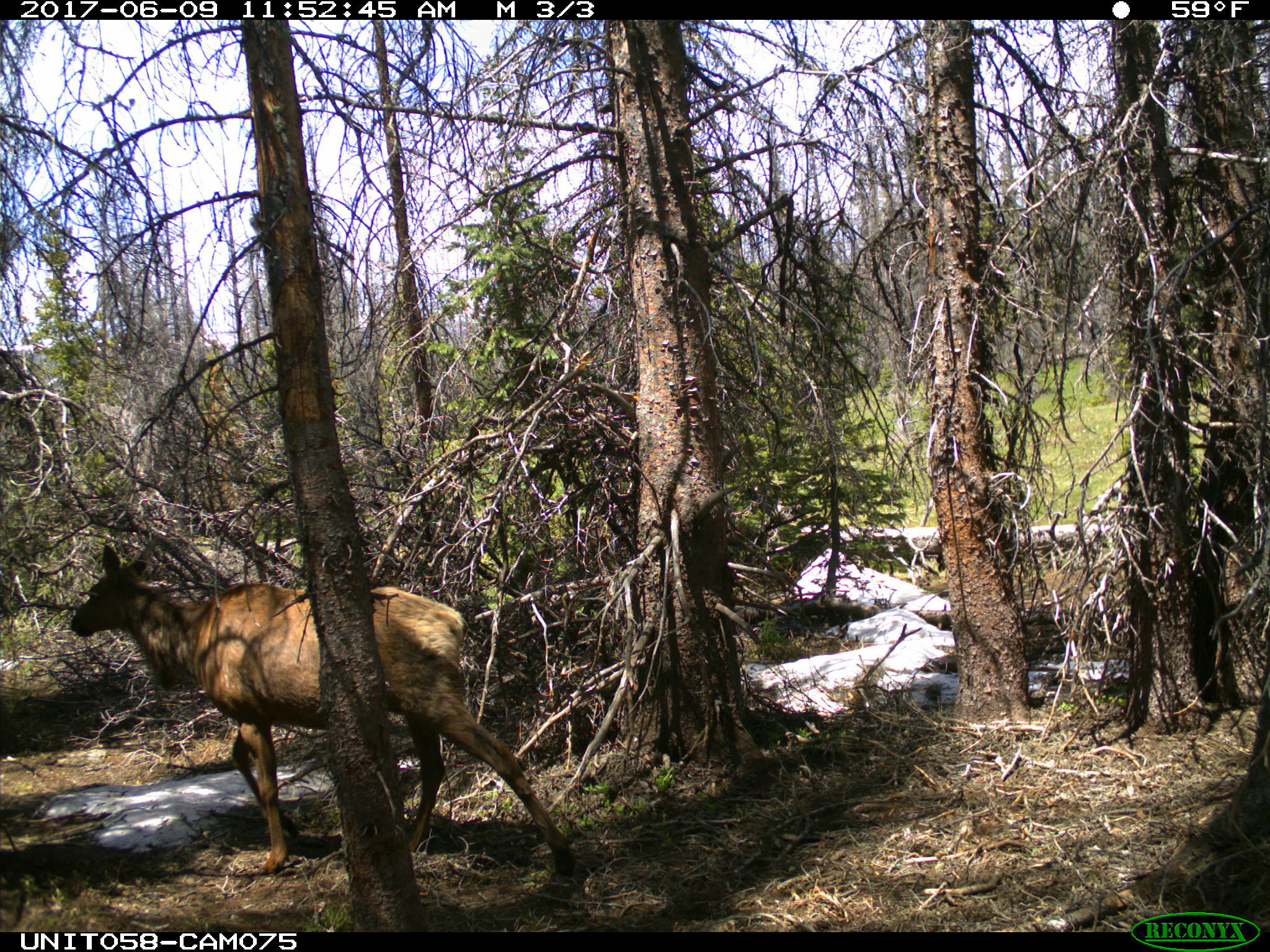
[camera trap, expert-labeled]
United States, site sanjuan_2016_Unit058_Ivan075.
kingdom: Animalia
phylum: Chordata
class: Mammalia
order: Artiodactyla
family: Cervidae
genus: Cervus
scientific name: Cervus elaphus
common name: red deer